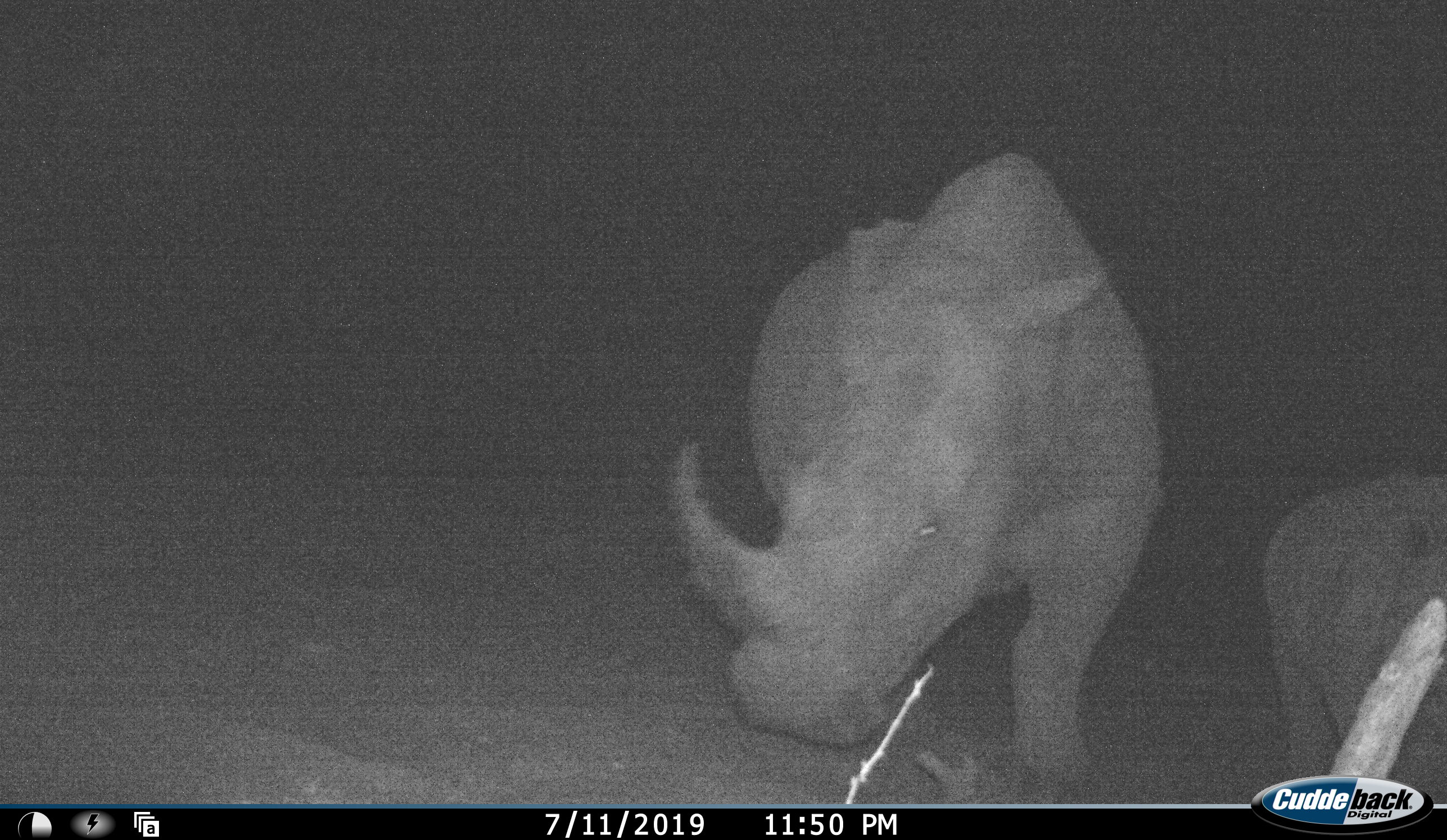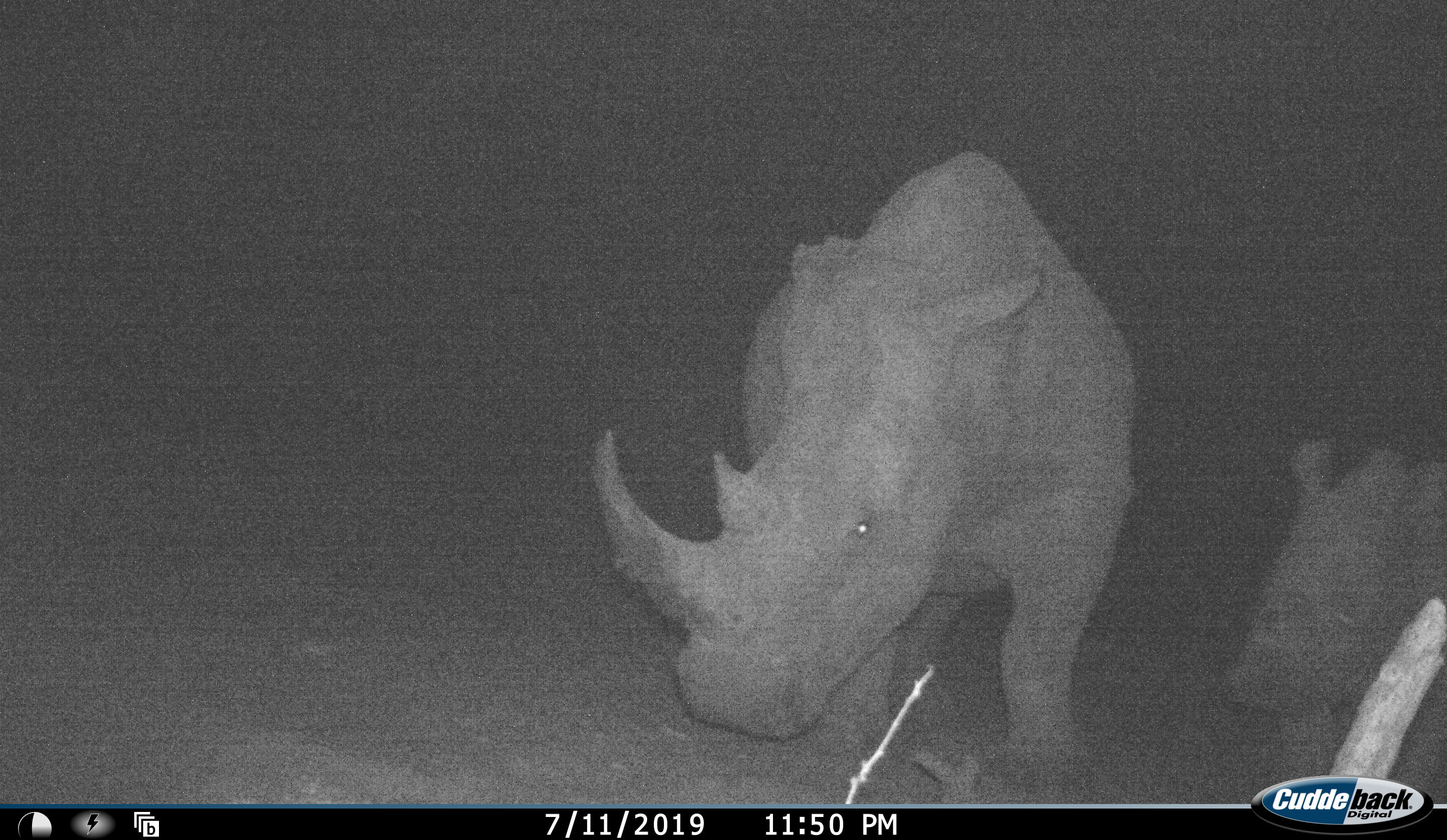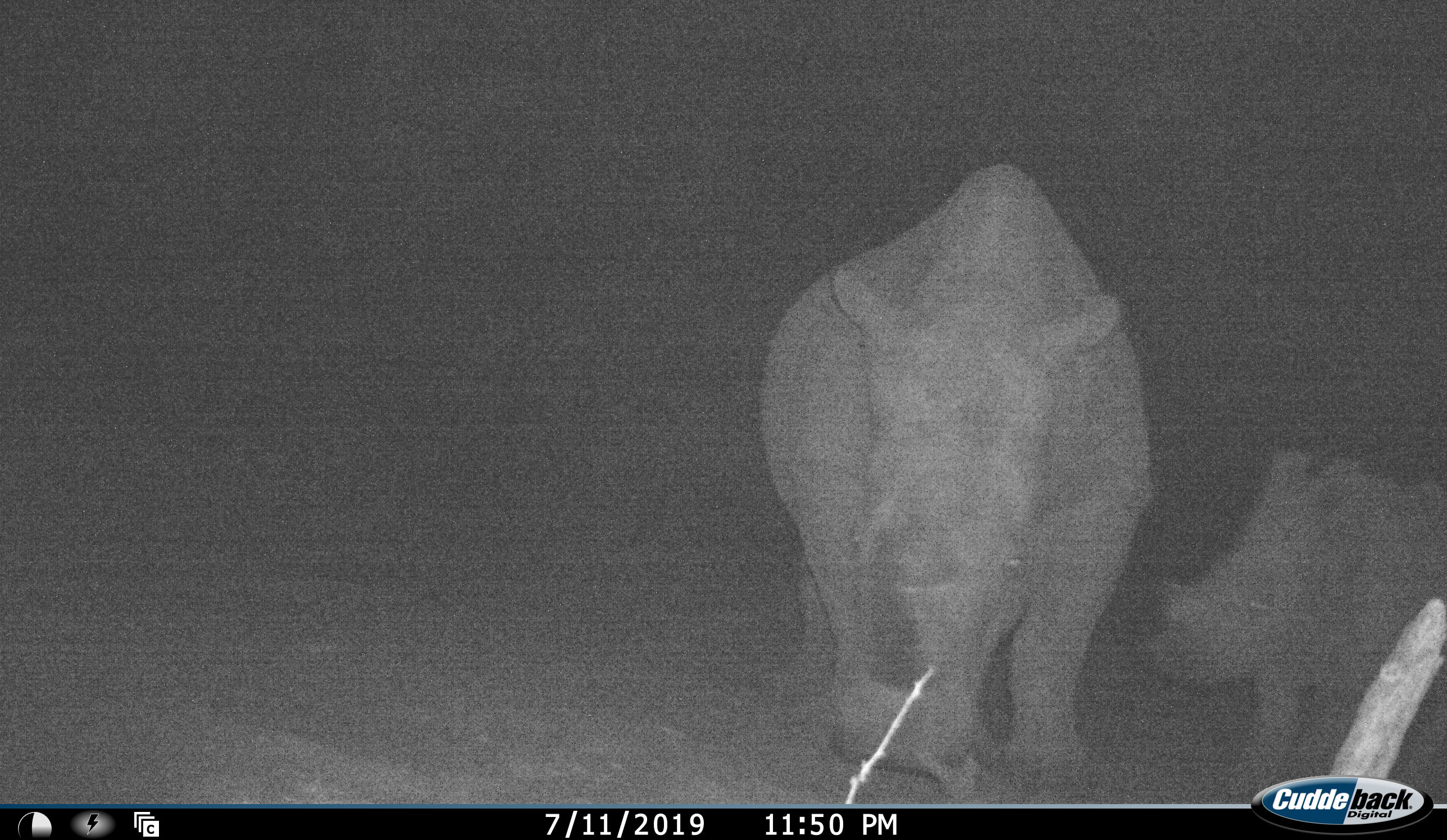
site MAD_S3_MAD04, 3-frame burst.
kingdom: Animalia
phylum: Chordata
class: Mammalia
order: Perissodactyla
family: Rhinocerotidae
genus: Ceratotherium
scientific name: Ceratotherium simum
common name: white rhinoceros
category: rhinoceroswhite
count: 2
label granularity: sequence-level